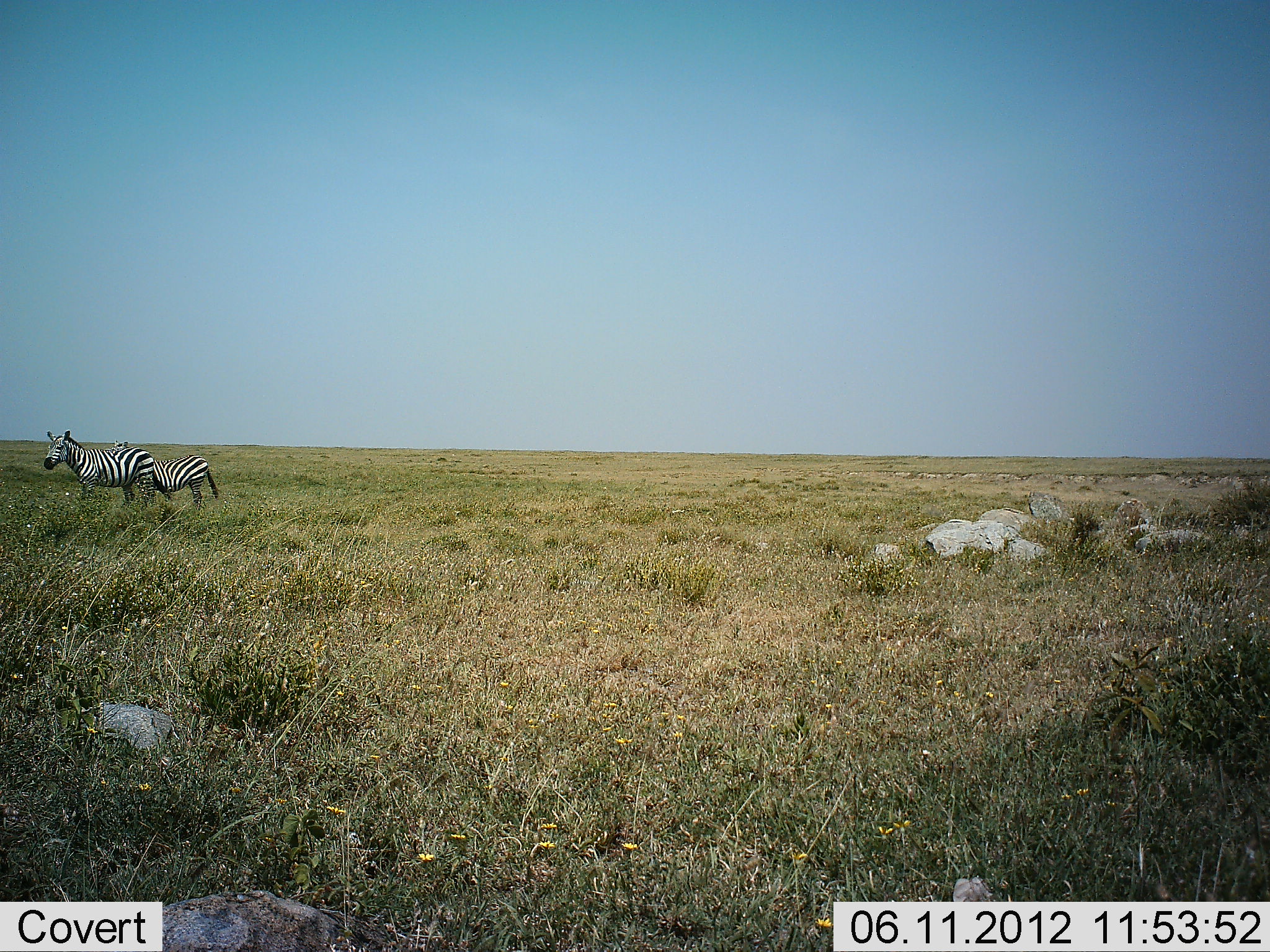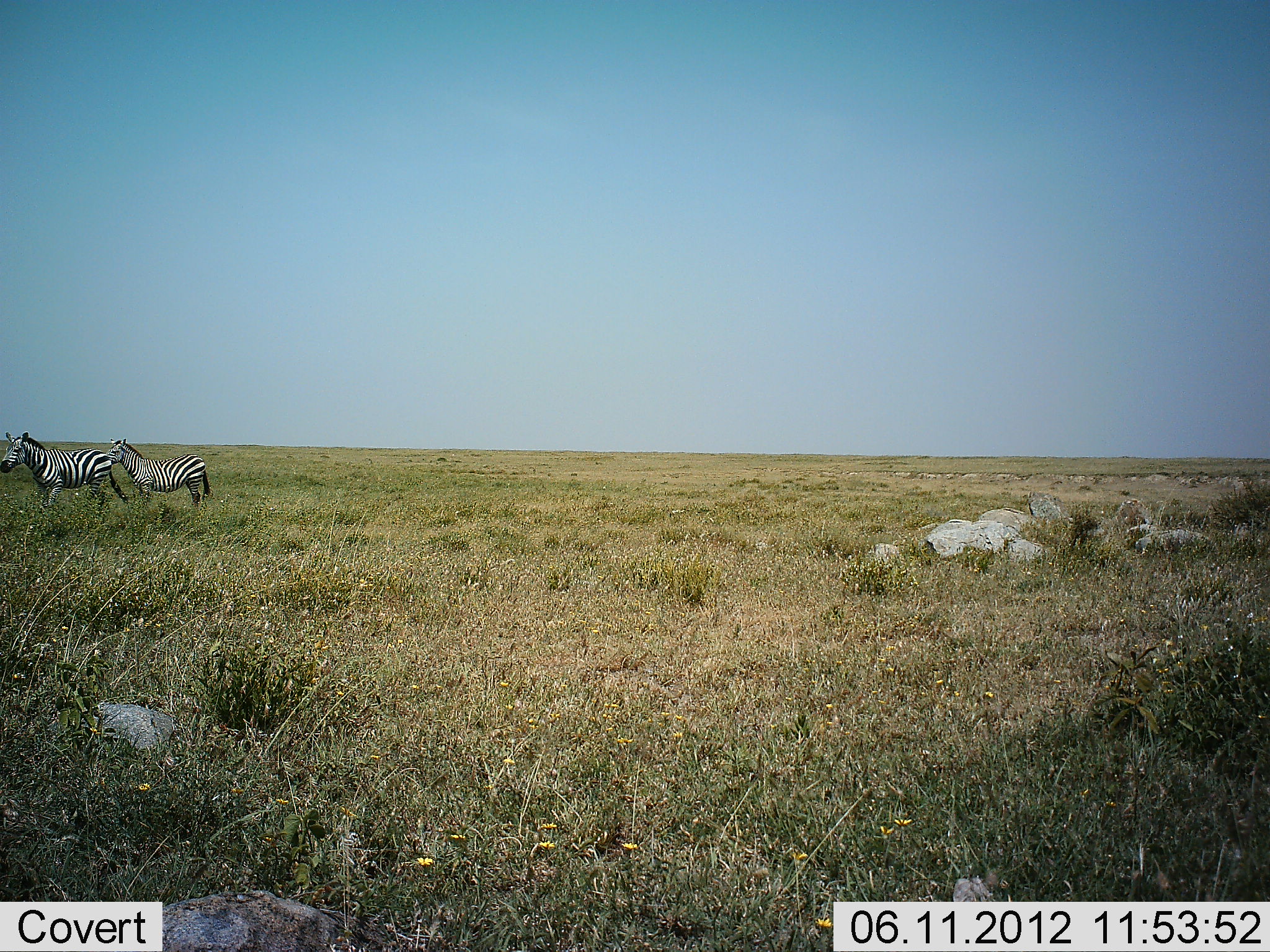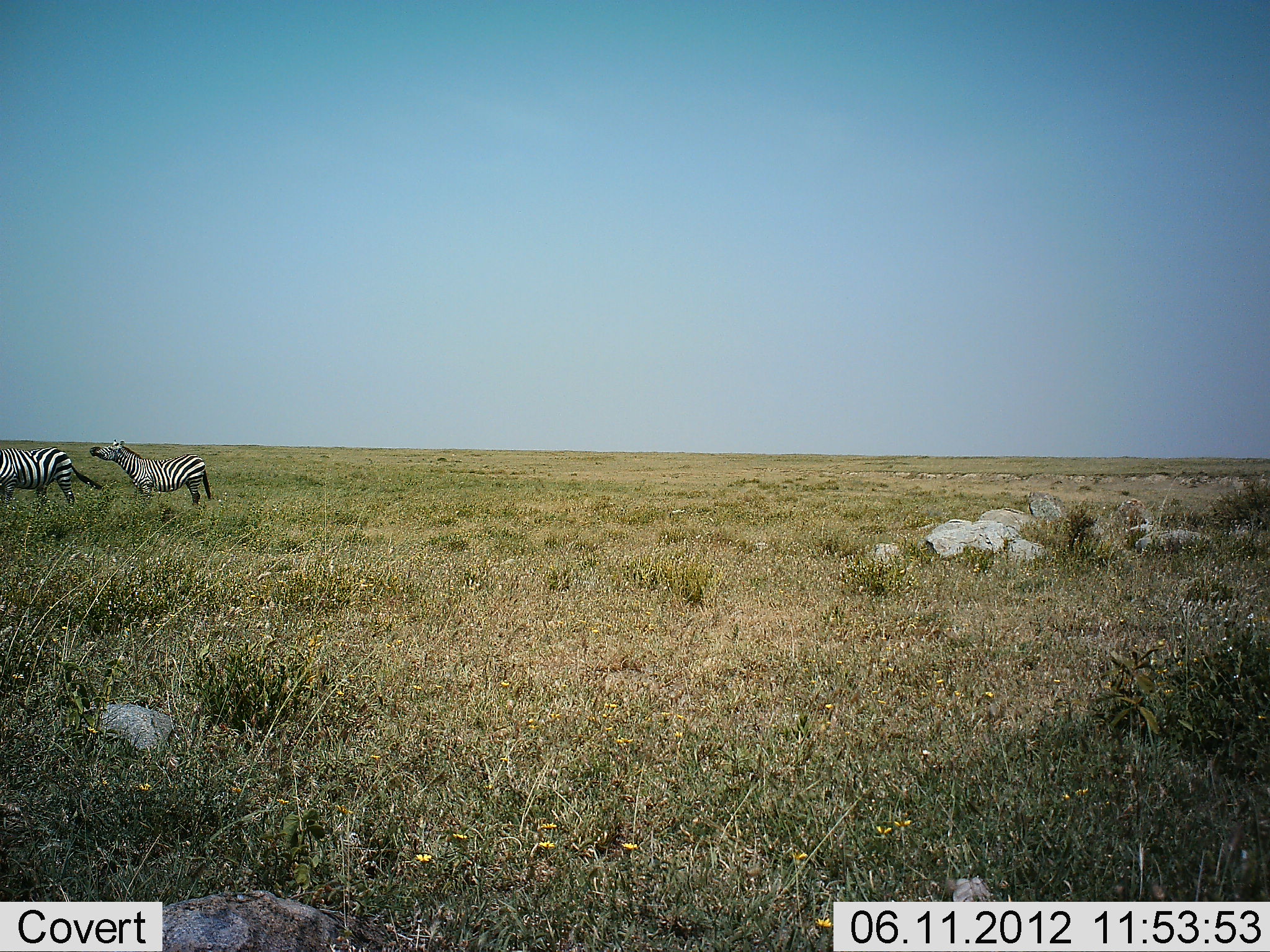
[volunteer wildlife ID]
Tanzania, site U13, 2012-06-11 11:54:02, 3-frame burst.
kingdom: Animalia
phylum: Chordata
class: Mammalia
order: Perissodactyla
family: Equidae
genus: Equus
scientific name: Equus quagga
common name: plains zebra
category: zebra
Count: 2.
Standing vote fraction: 70%.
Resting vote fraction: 0%.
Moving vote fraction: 80%.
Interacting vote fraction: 10%.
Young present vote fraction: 0%.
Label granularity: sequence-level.